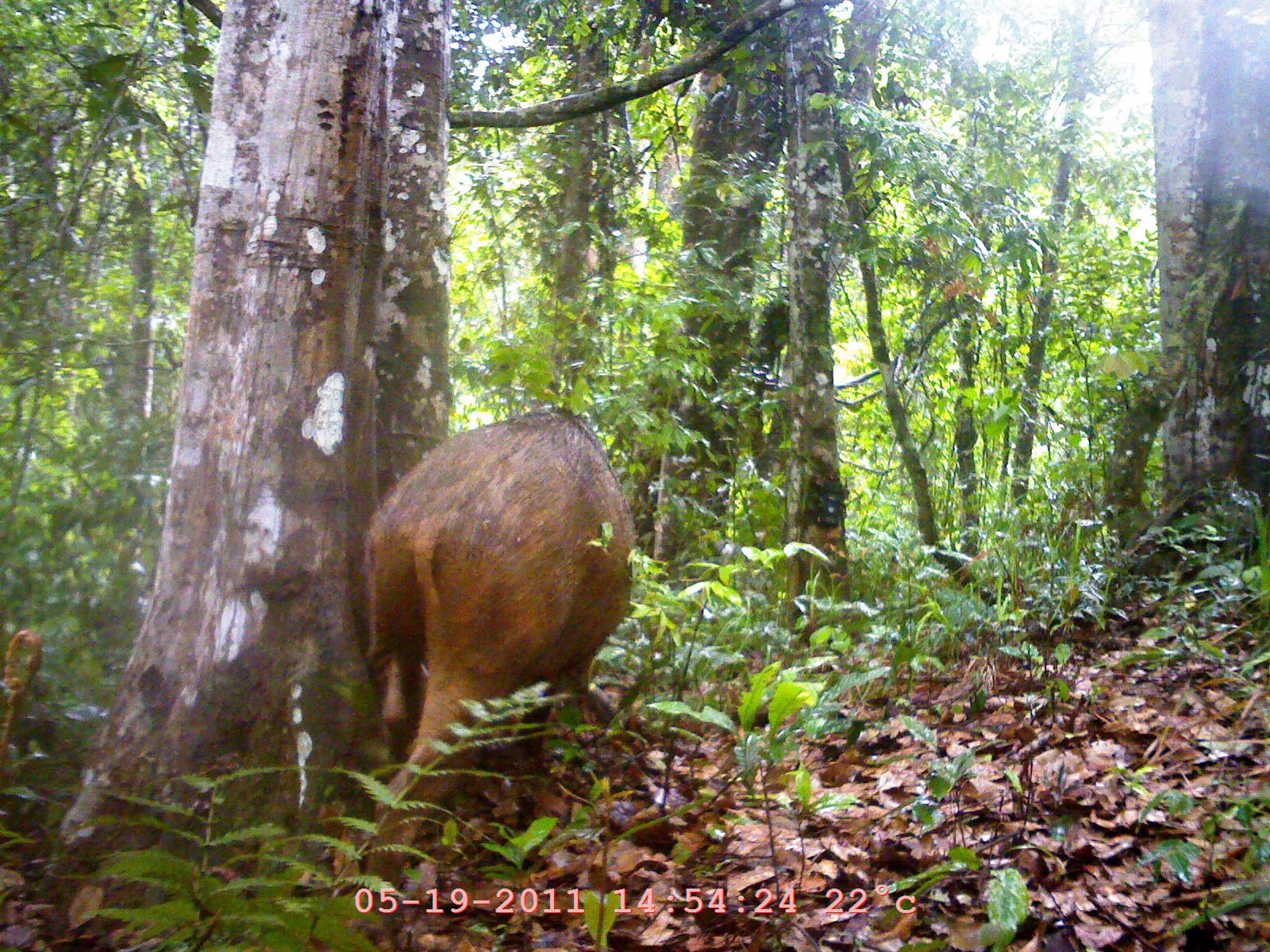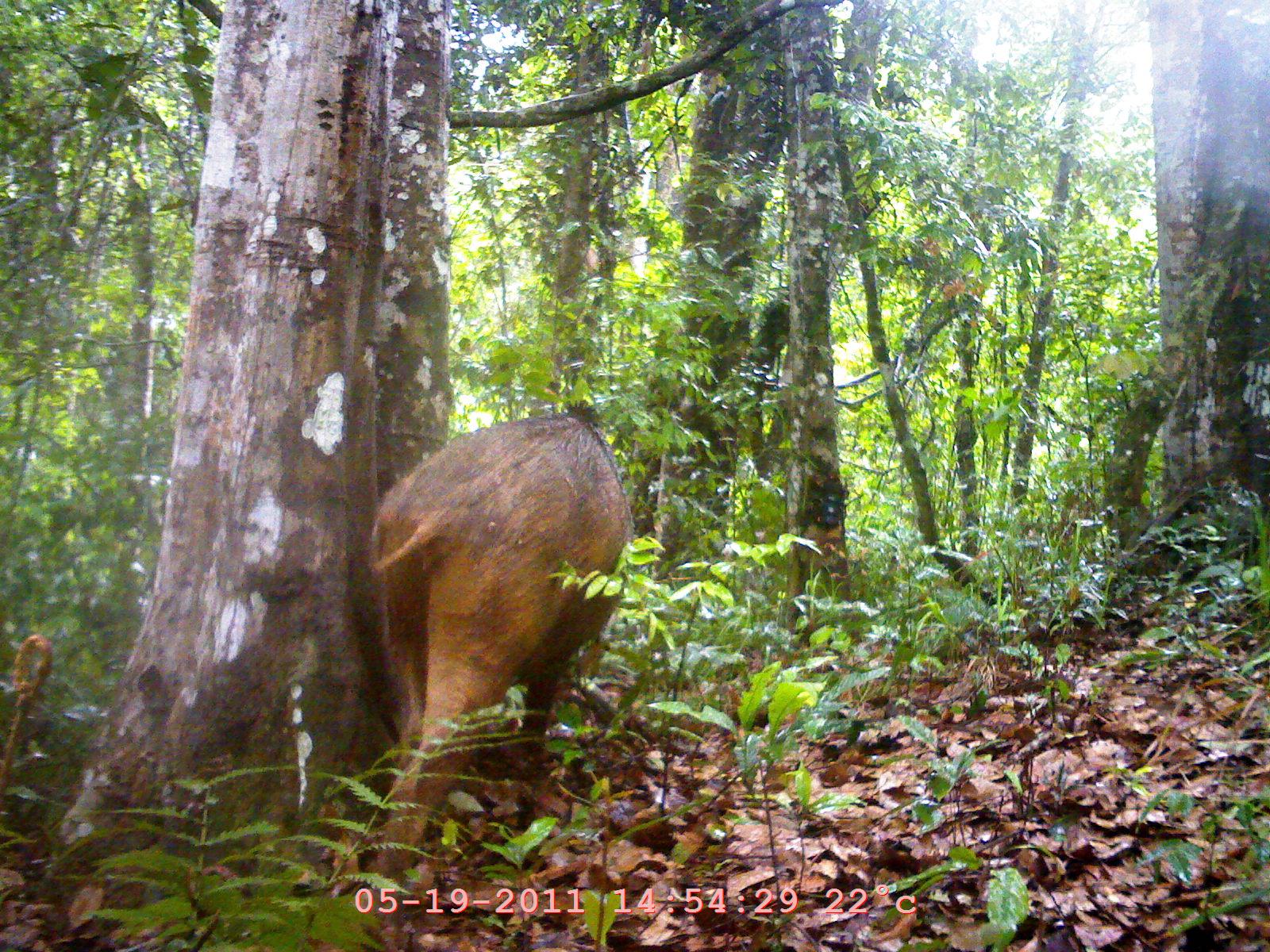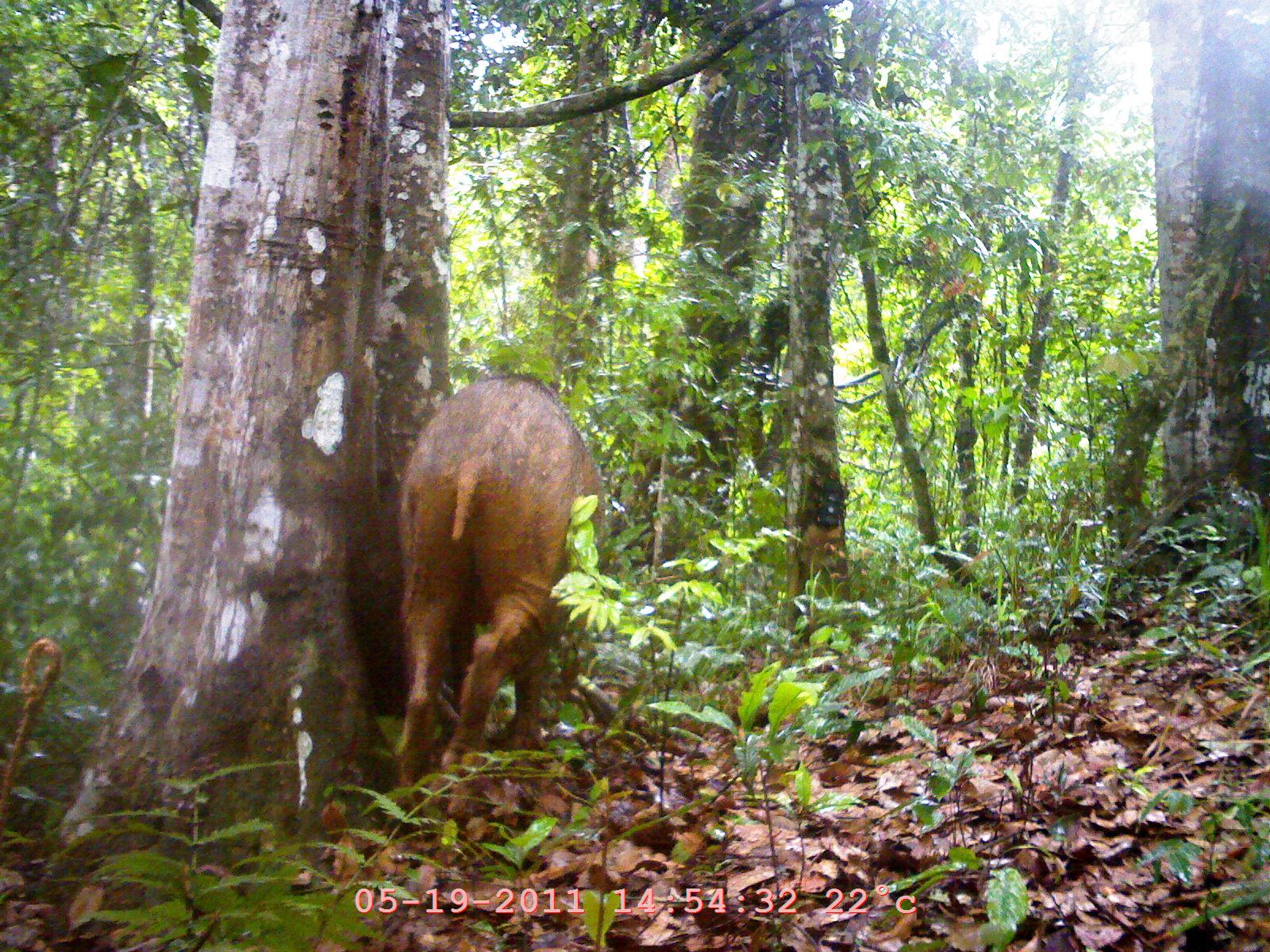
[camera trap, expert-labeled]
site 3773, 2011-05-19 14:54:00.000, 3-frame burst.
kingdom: Animalia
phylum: Chordata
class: Mammalia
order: Artiodactyla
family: Suidae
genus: Sus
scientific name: Sus scrofa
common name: wild boar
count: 1